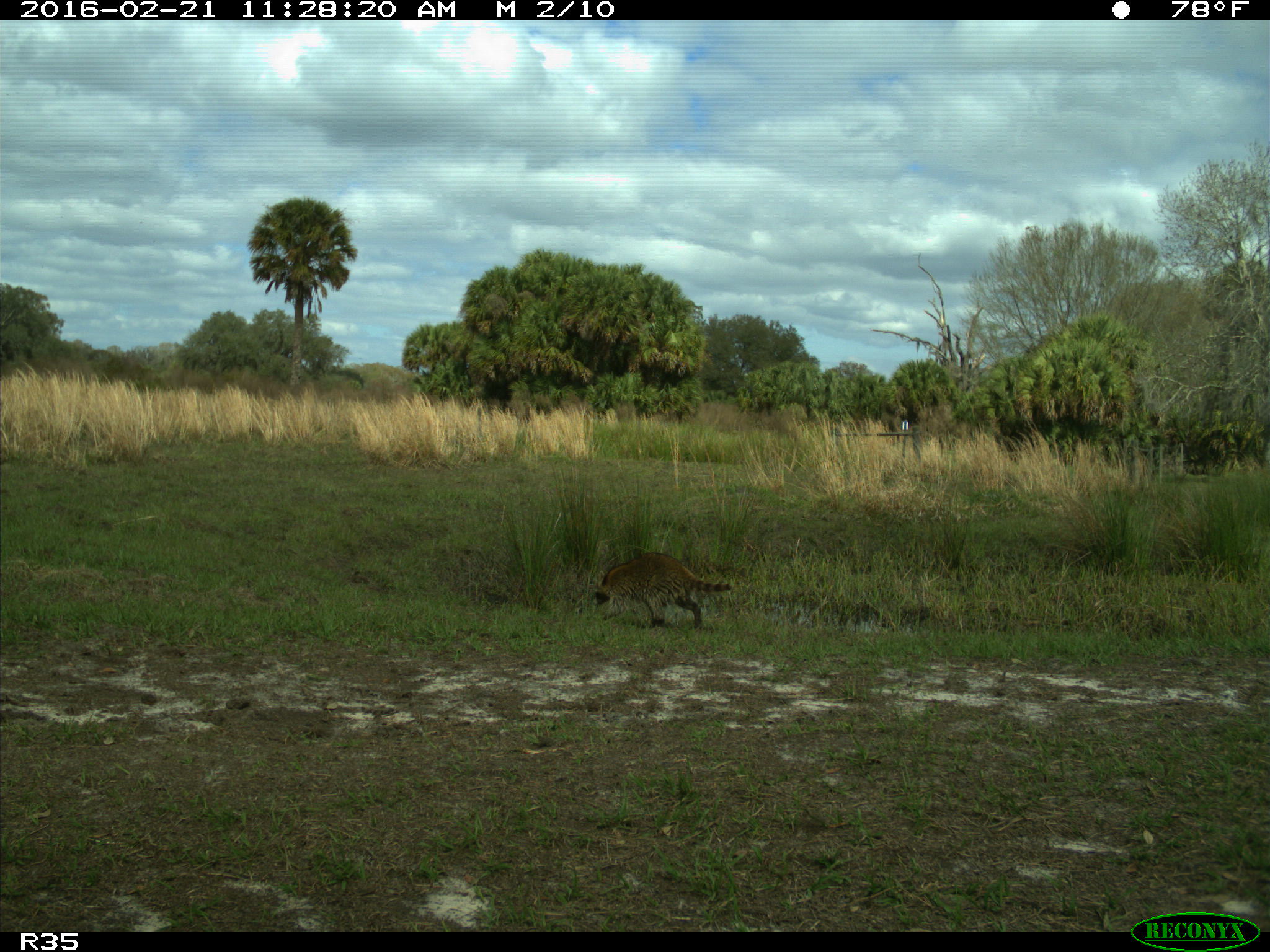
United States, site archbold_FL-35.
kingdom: Animalia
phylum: Chordata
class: Mammalia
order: Carnivora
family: Procyonidae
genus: Procyon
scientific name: Procyon lotor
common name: common raccoon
Procyon lotor (common raccoon).